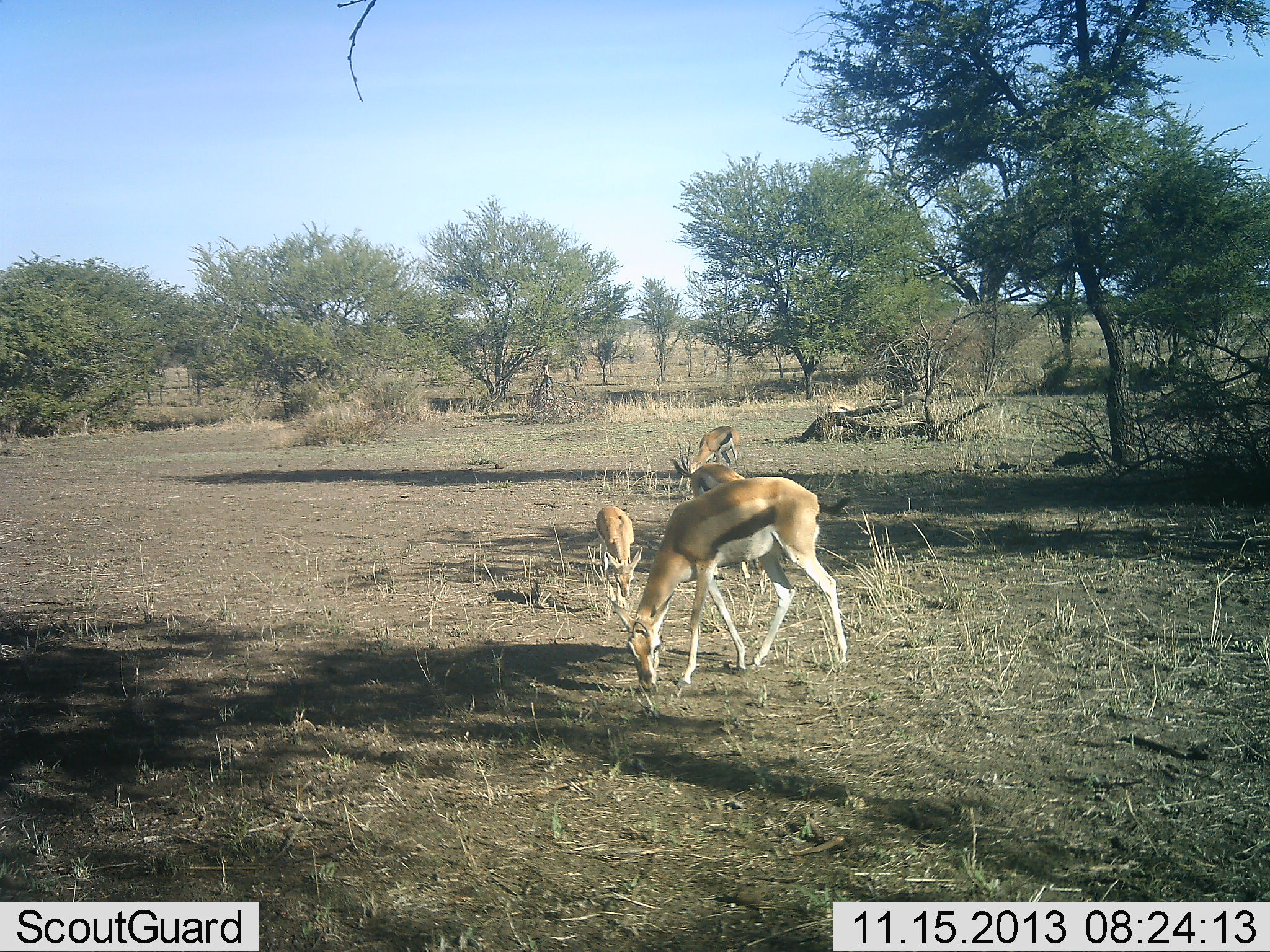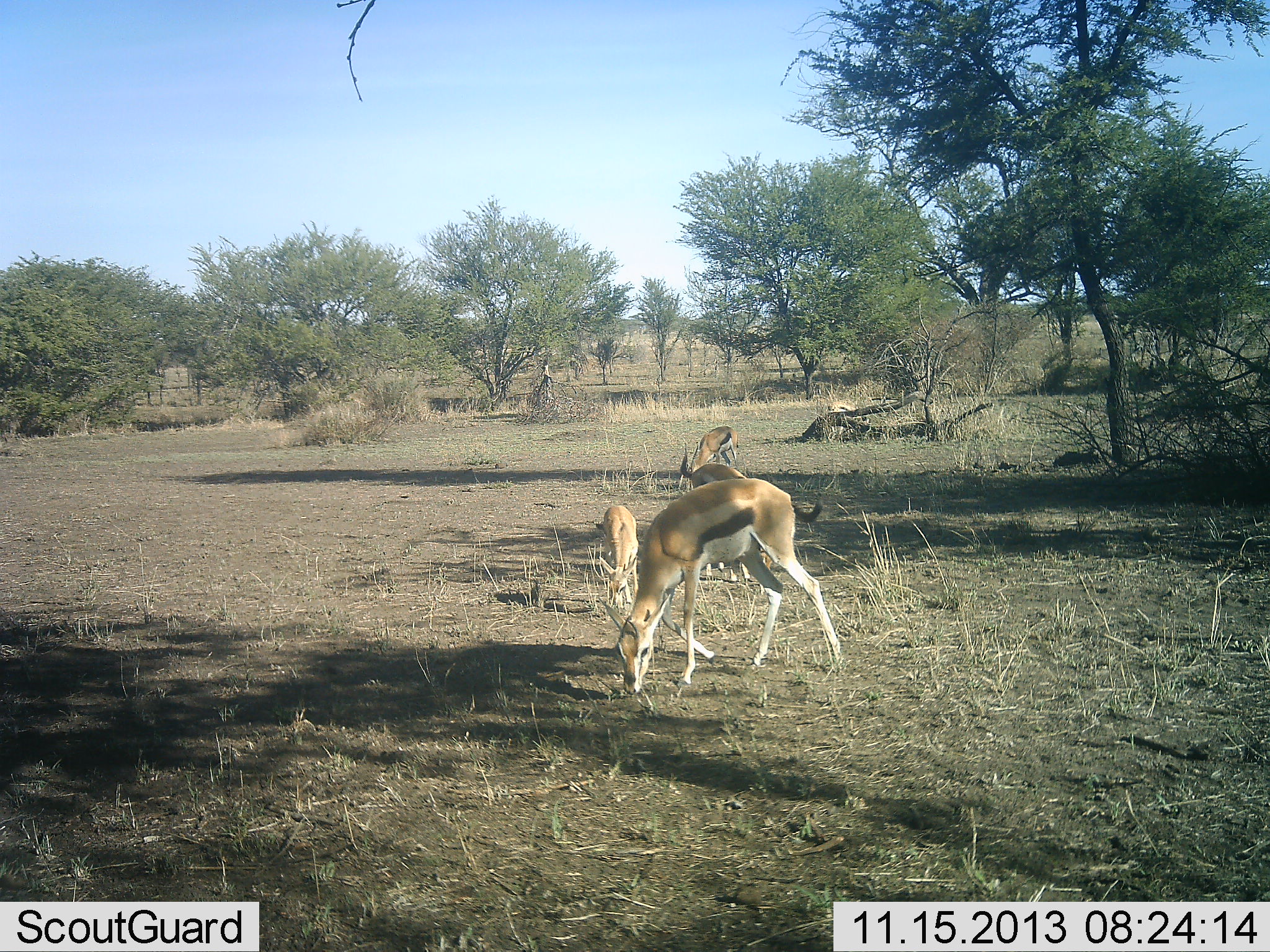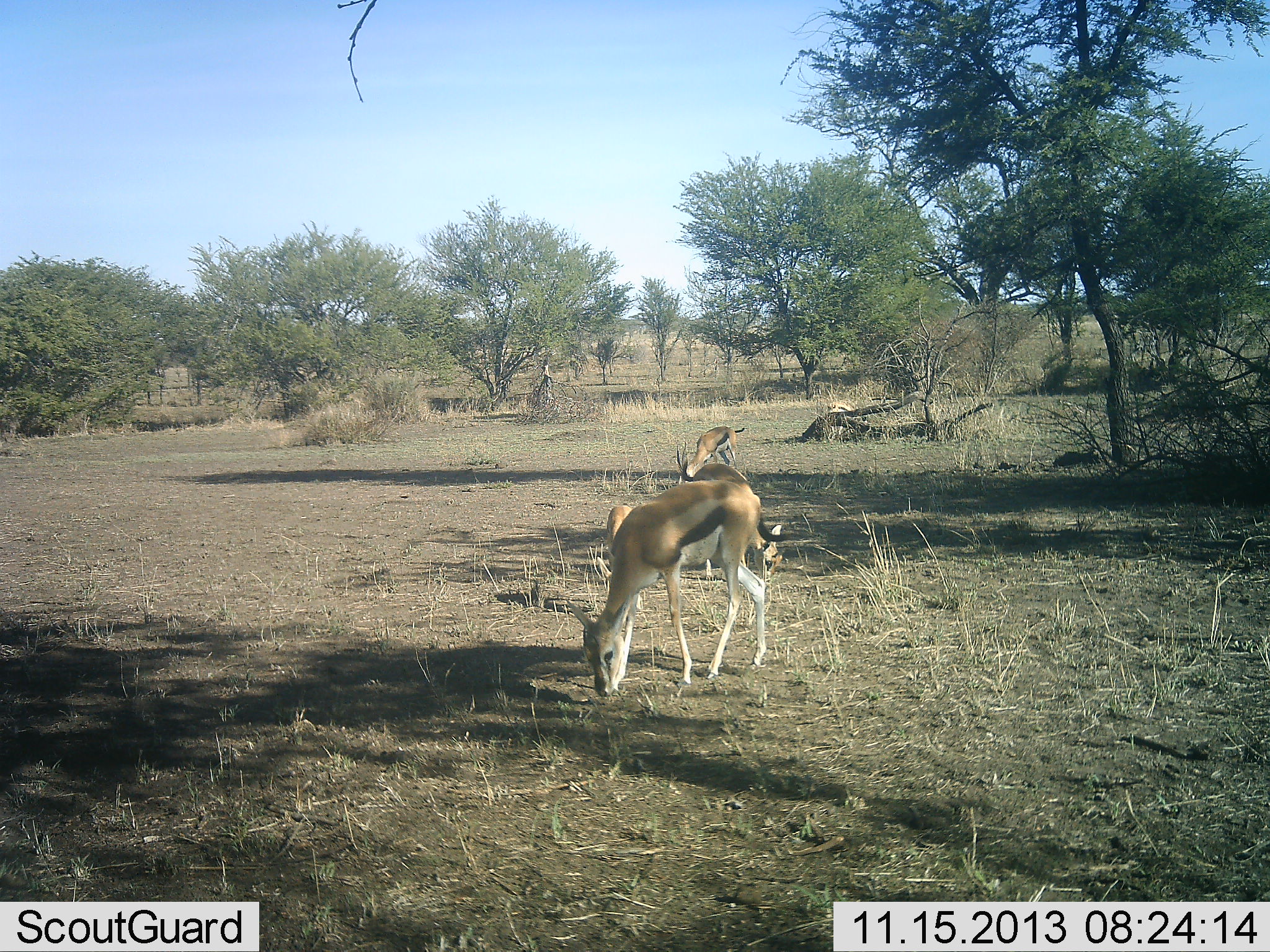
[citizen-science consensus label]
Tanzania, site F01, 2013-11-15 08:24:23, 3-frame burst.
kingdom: Animalia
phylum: Chordata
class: Mammalia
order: Artiodactyla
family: Bovidae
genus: Eudorcas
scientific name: Eudorcas thomsonii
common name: thomson's gazelle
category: gazellethomsons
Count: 4.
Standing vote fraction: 20%.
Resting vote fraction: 0%.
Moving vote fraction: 0%.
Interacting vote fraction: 0%.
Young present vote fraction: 40%.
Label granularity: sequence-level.